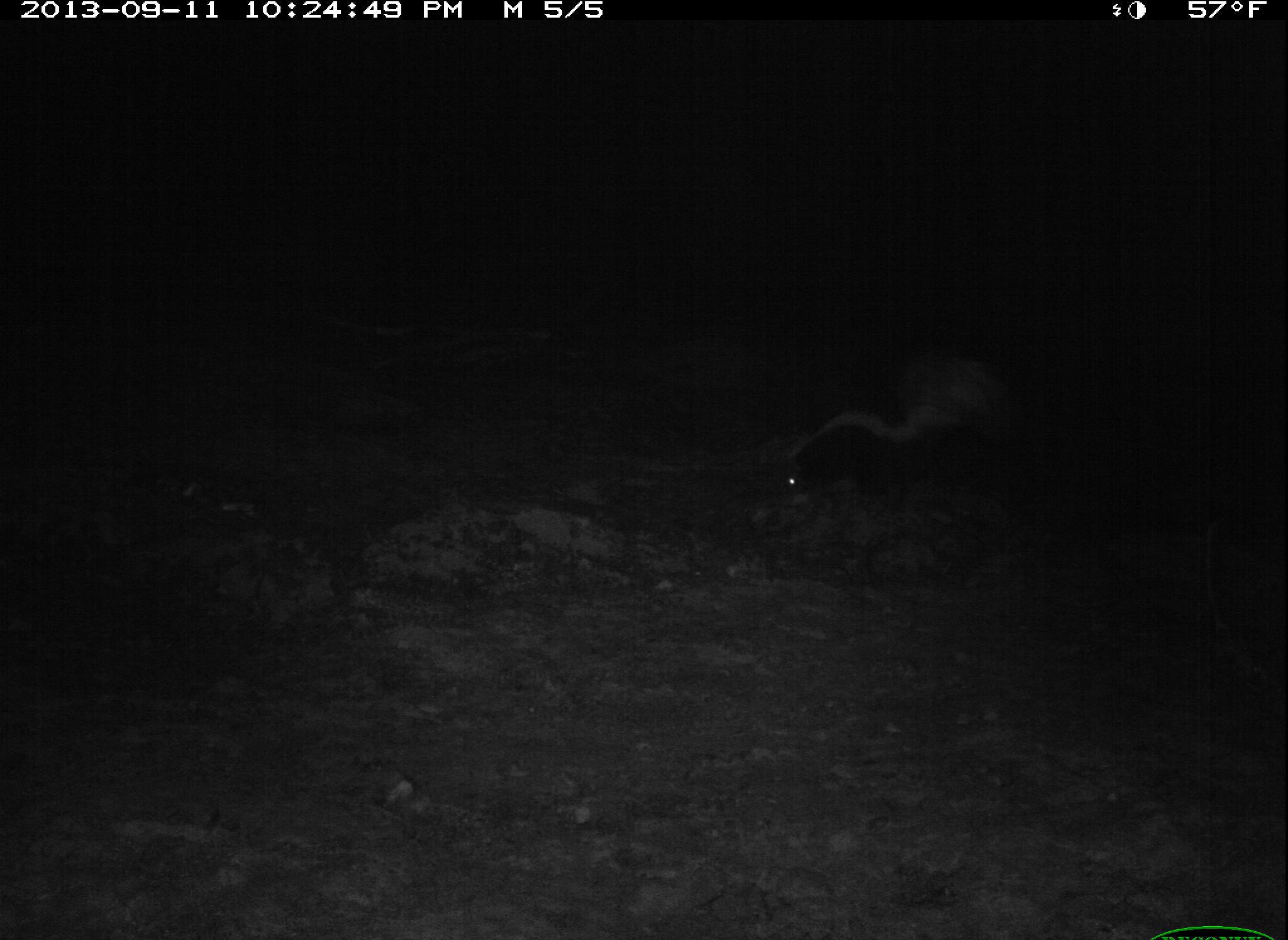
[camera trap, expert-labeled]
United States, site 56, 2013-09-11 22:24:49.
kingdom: Animalia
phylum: Chordata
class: Mammalia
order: Carnivora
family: Mephitidae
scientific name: Mephitidae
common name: skunk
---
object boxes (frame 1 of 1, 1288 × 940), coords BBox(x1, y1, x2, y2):
skunk: BBox(746, 371, 1001, 508)